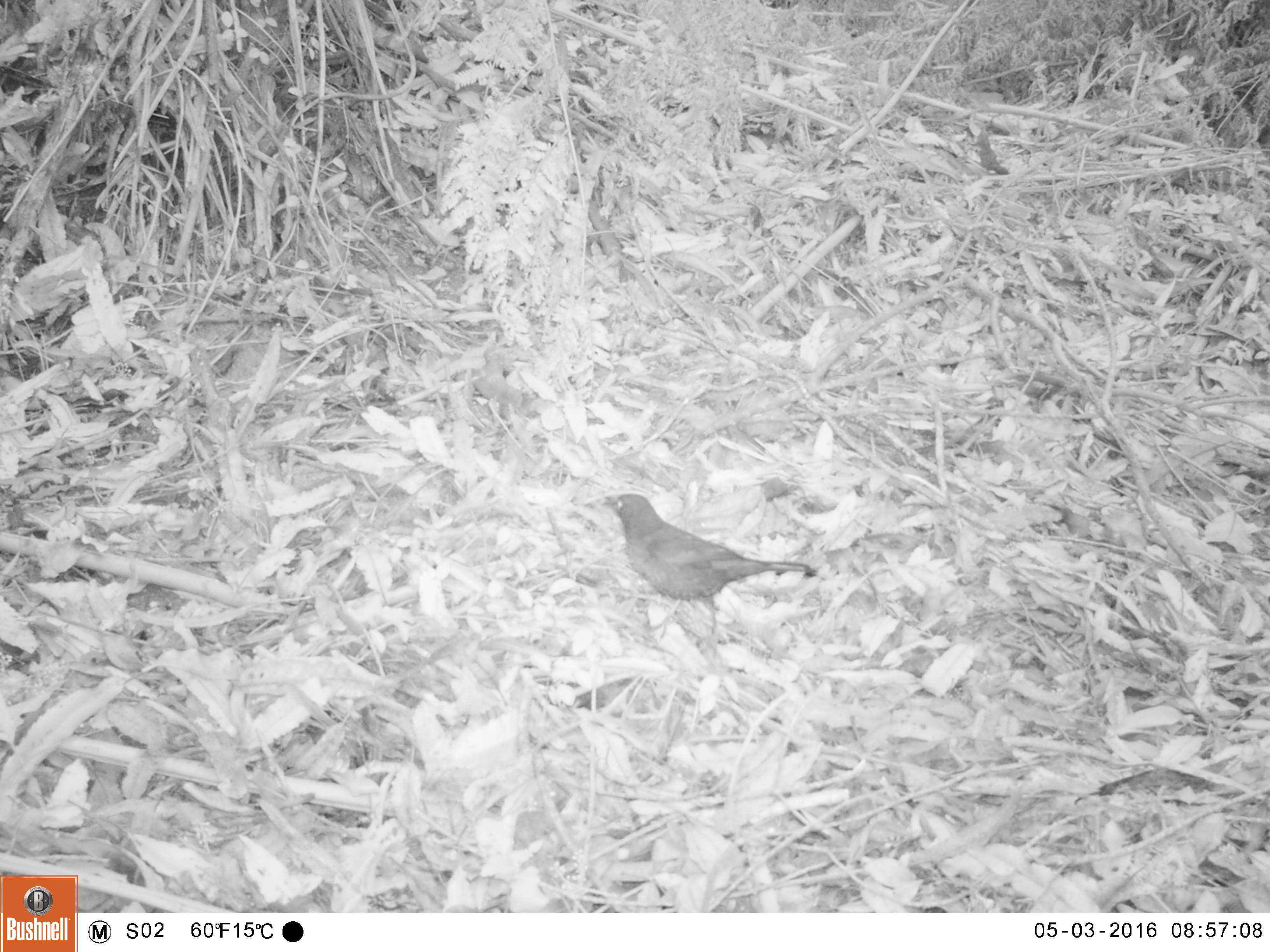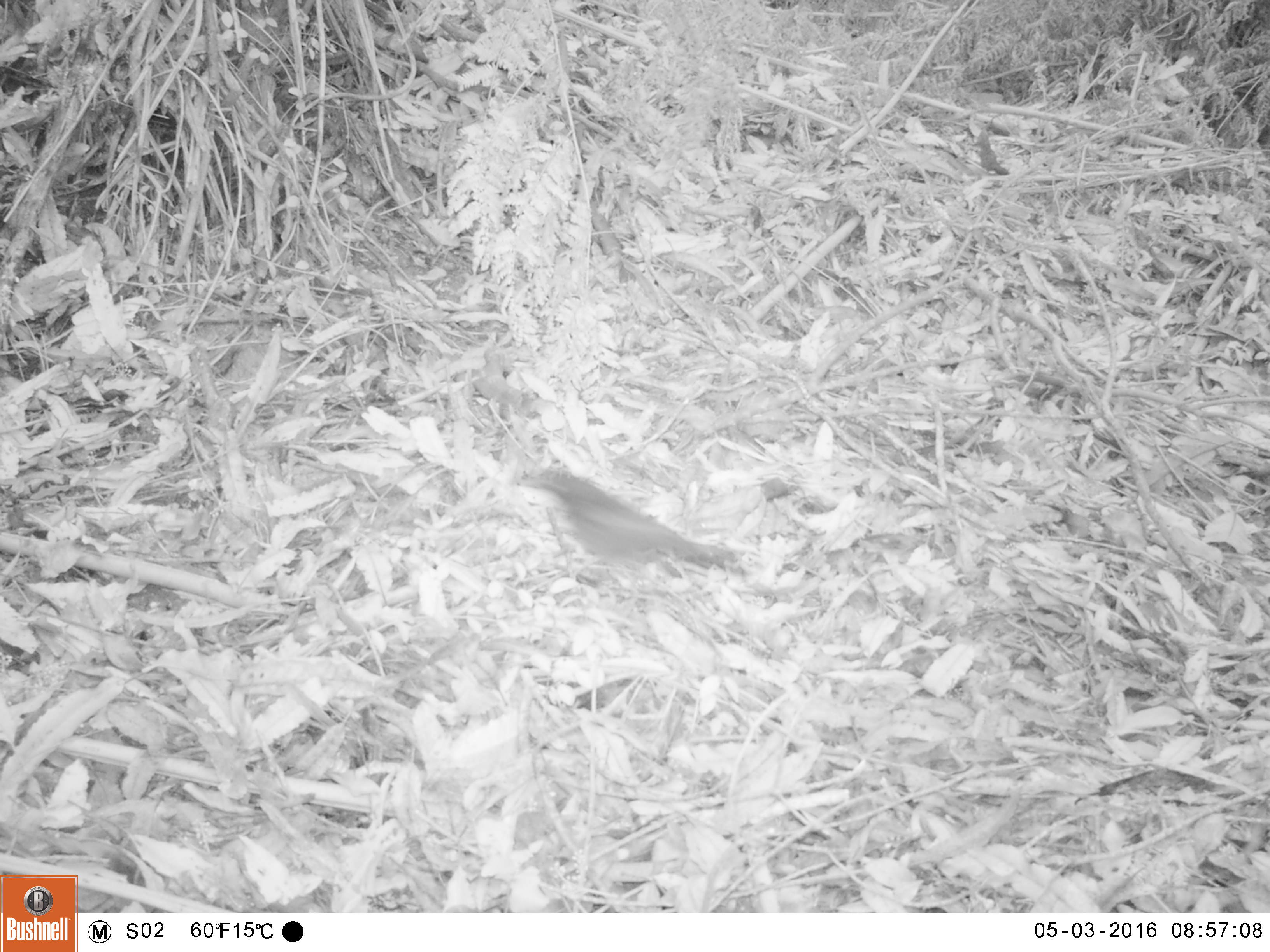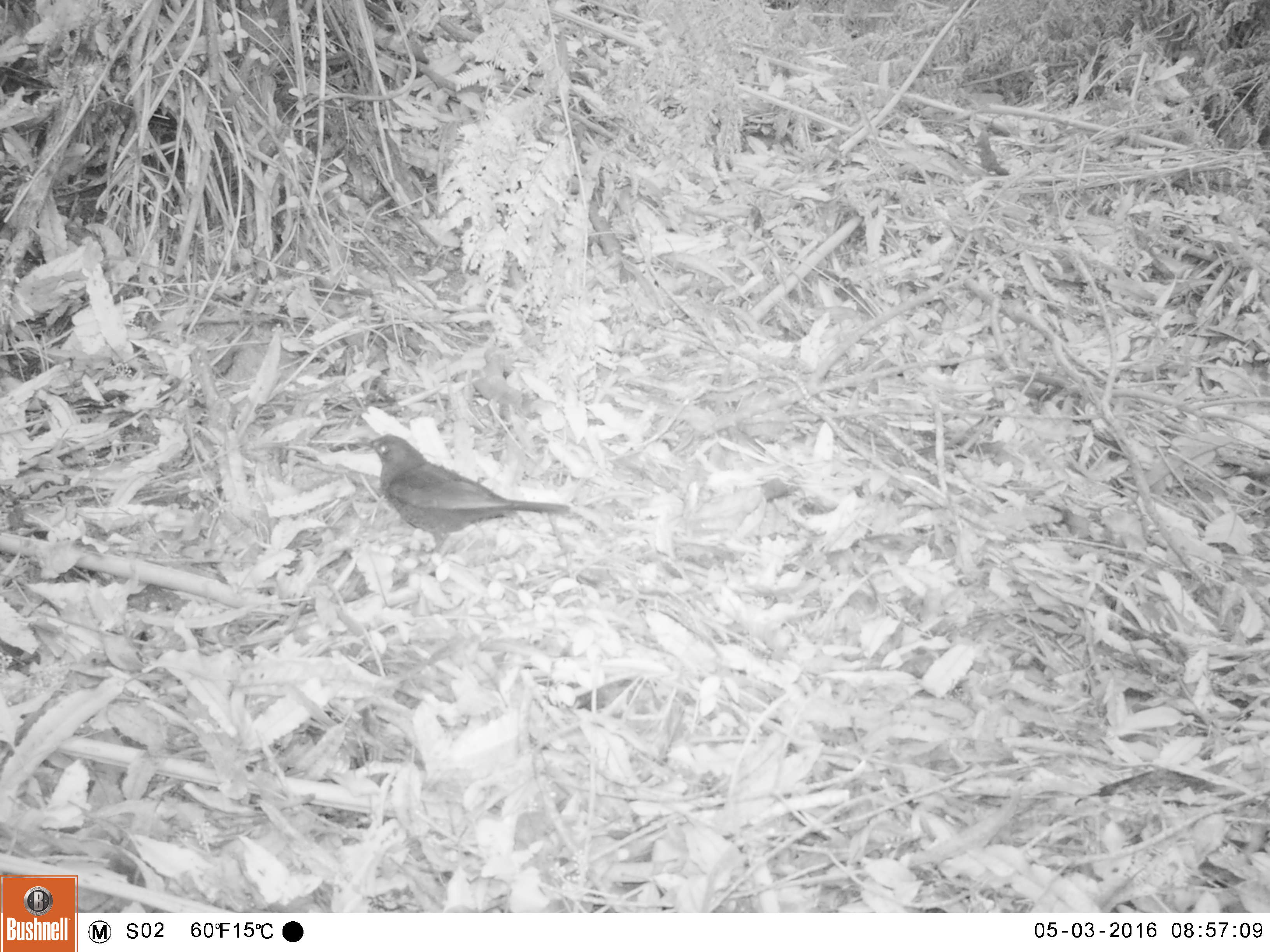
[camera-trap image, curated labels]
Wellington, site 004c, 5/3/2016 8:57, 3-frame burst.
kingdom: Animalia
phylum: Chordata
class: Aves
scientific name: Aves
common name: bird